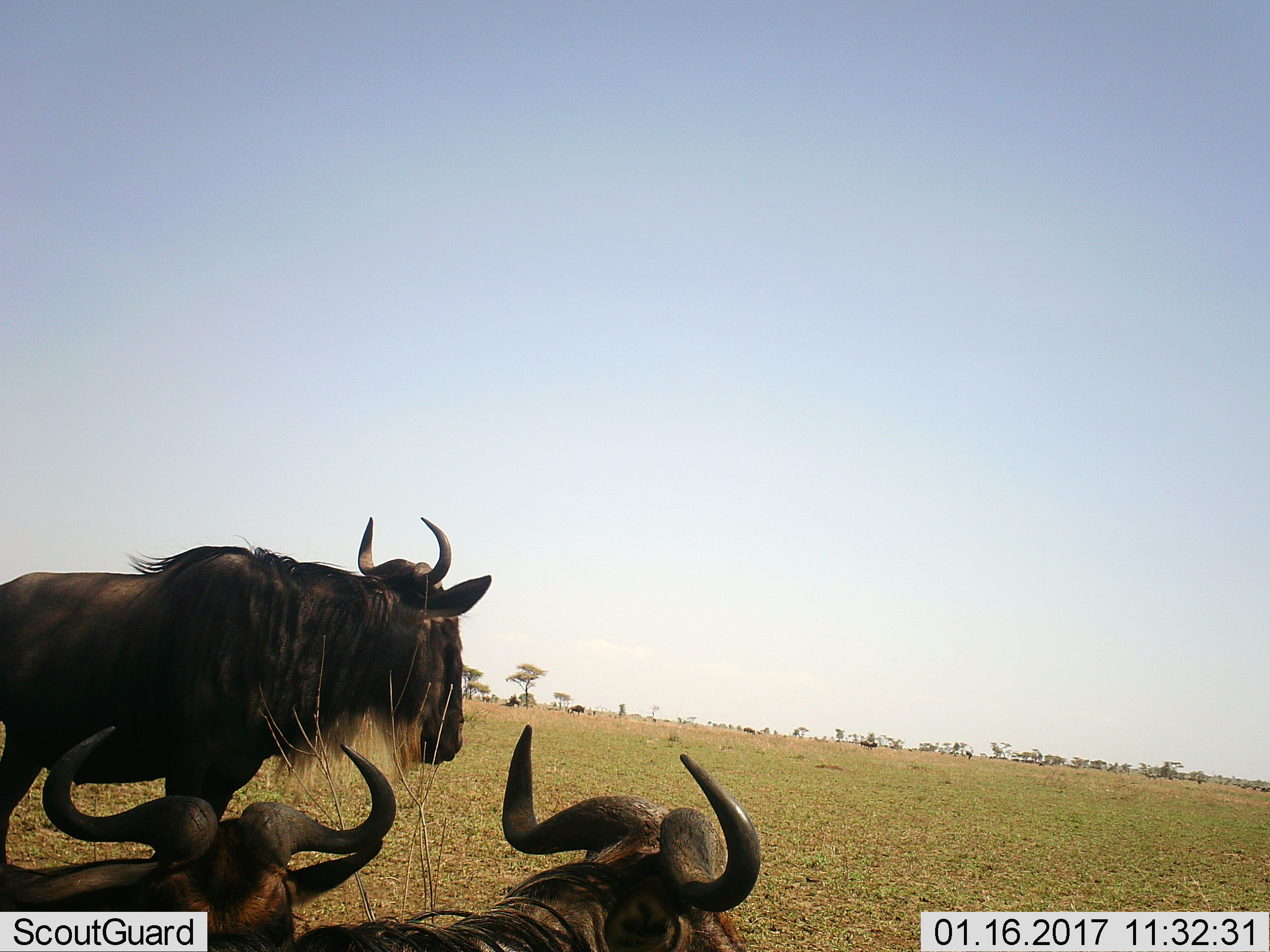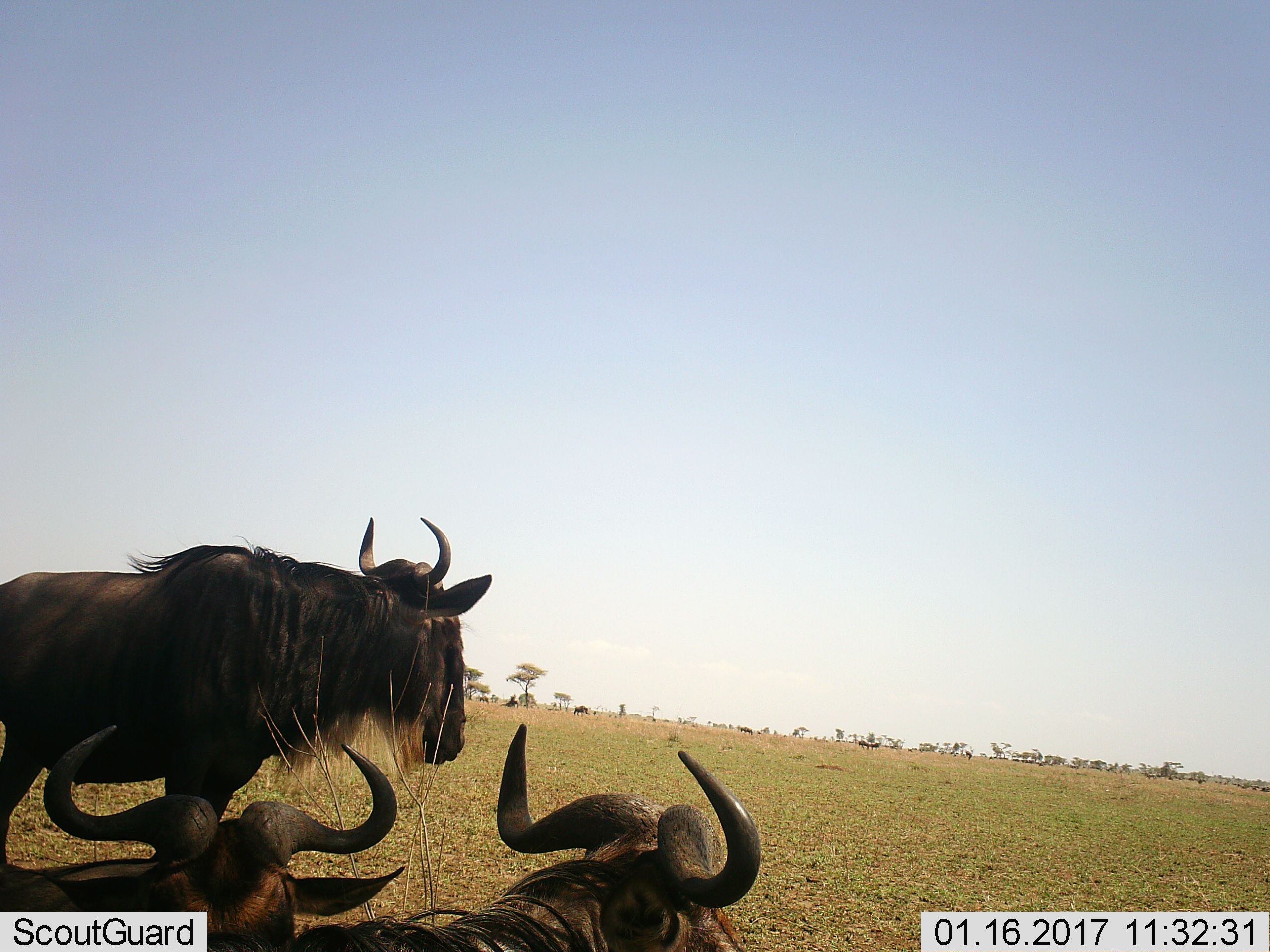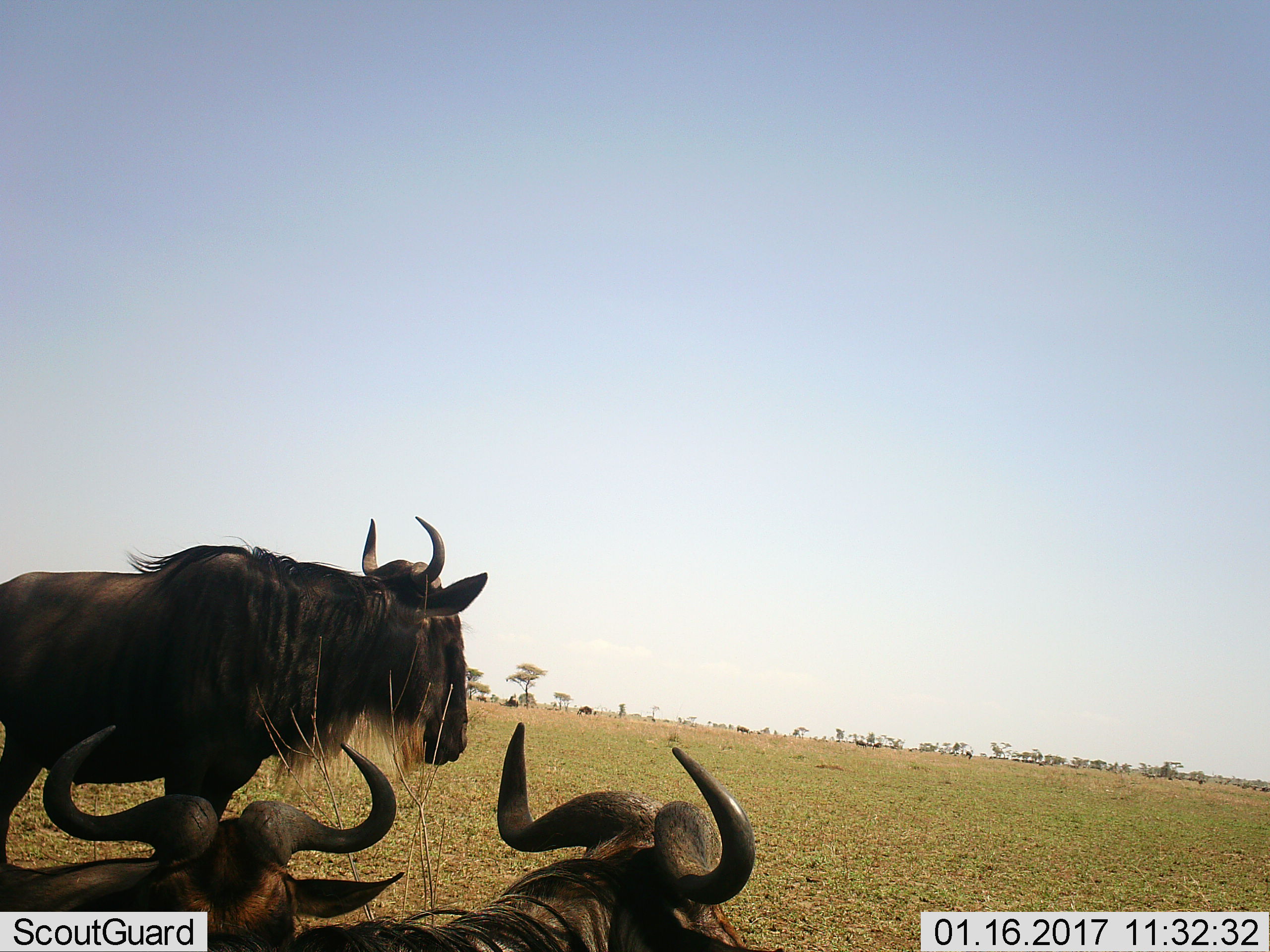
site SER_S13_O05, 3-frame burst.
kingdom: Animalia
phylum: Chordata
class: Mammalia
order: Artiodactyla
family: Bovidae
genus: Connochaetes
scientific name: Connochaetes taurinus taurinus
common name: blue wildebeest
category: wildebeestblue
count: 11-50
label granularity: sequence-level